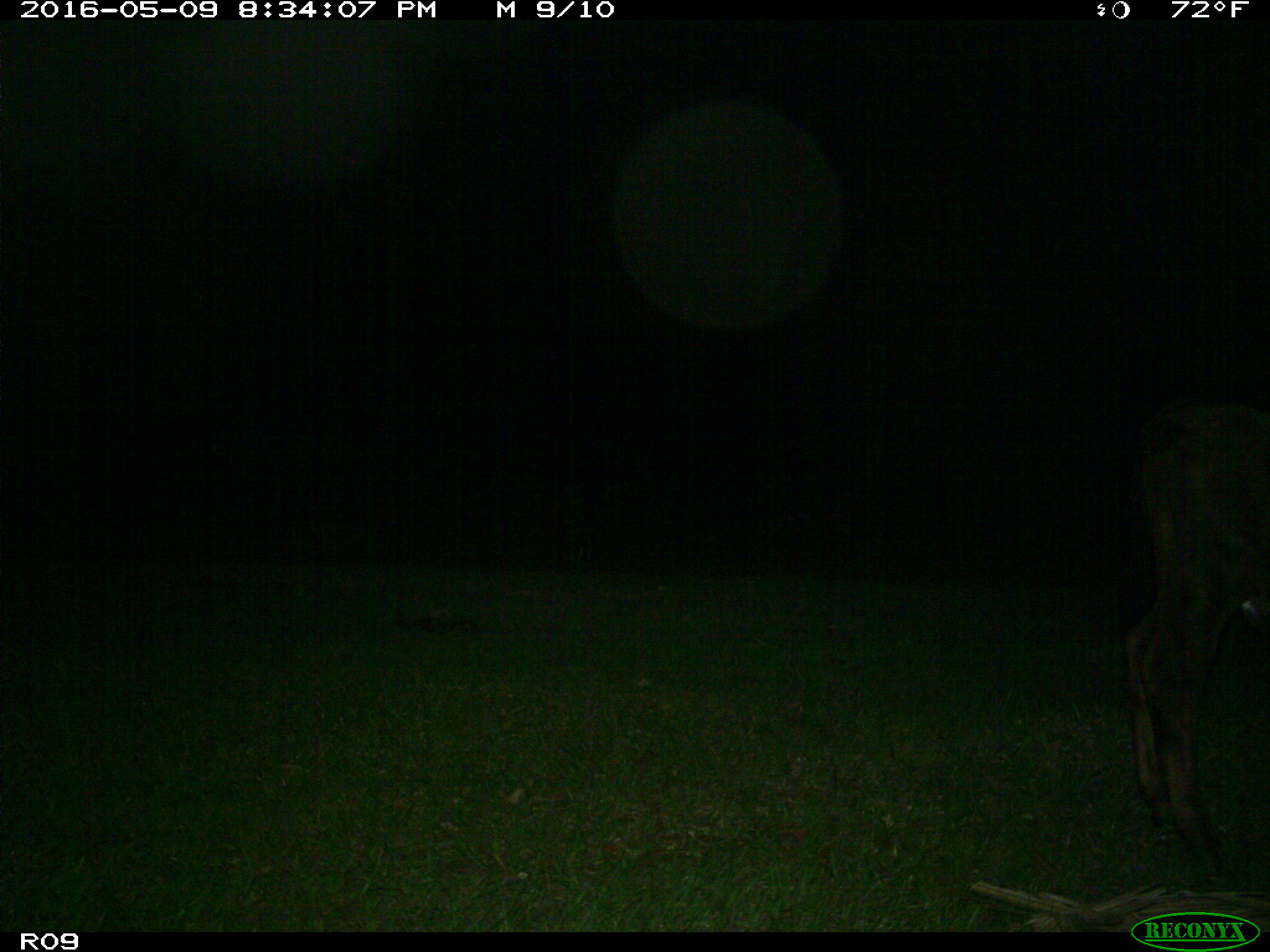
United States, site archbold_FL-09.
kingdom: Animalia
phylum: Chordata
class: Mammalia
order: Artiodactyla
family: Bovidae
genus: Bos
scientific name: Bos taurus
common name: domestic cow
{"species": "Bos taurus (domestic cow)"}